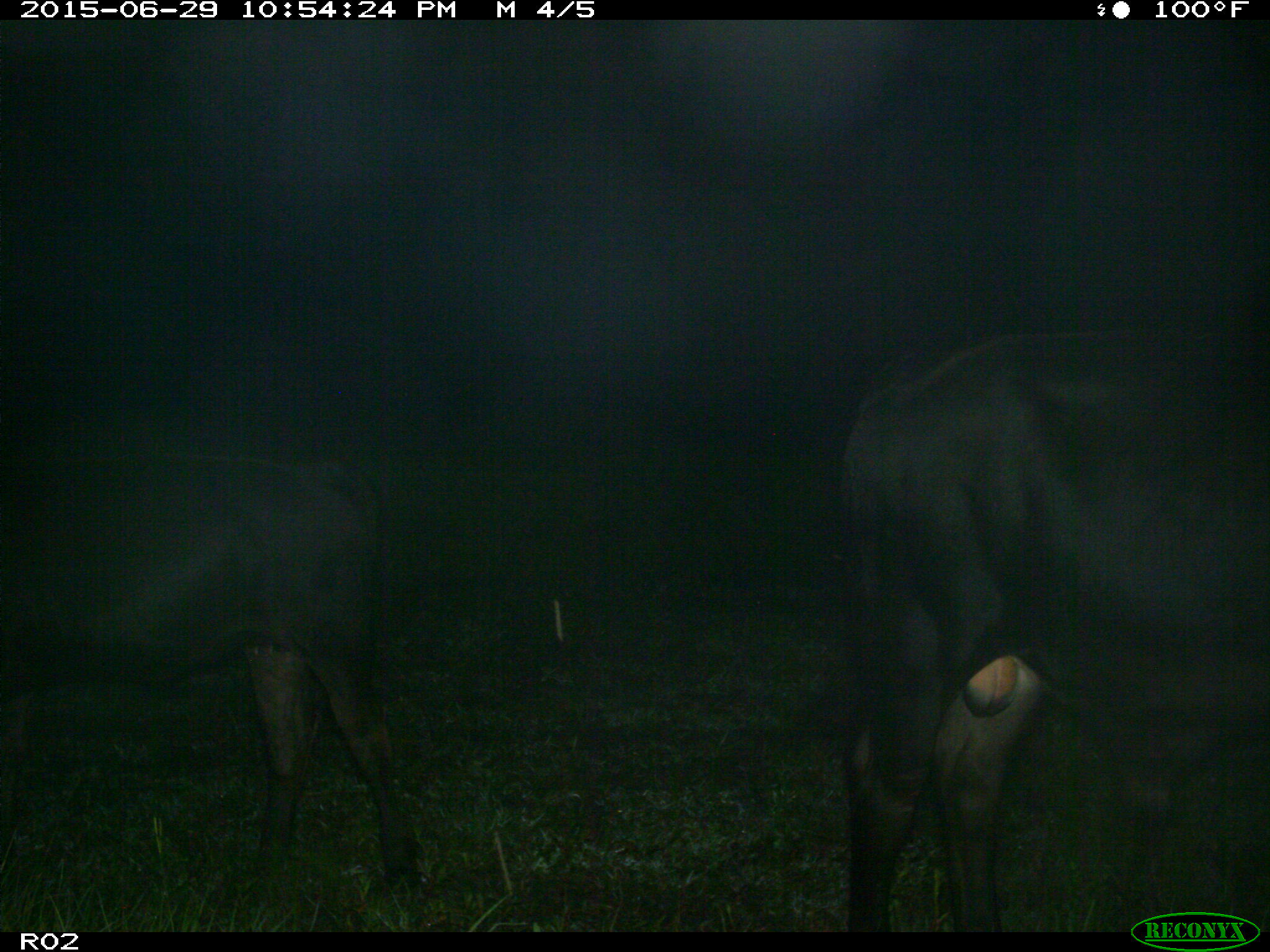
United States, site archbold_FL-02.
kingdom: Animalia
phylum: Chordata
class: Mammalia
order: Artiodactyla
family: Bovidae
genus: Bos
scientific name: Bos taurus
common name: domestic cow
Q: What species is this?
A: Bos taurus (domestic cow).